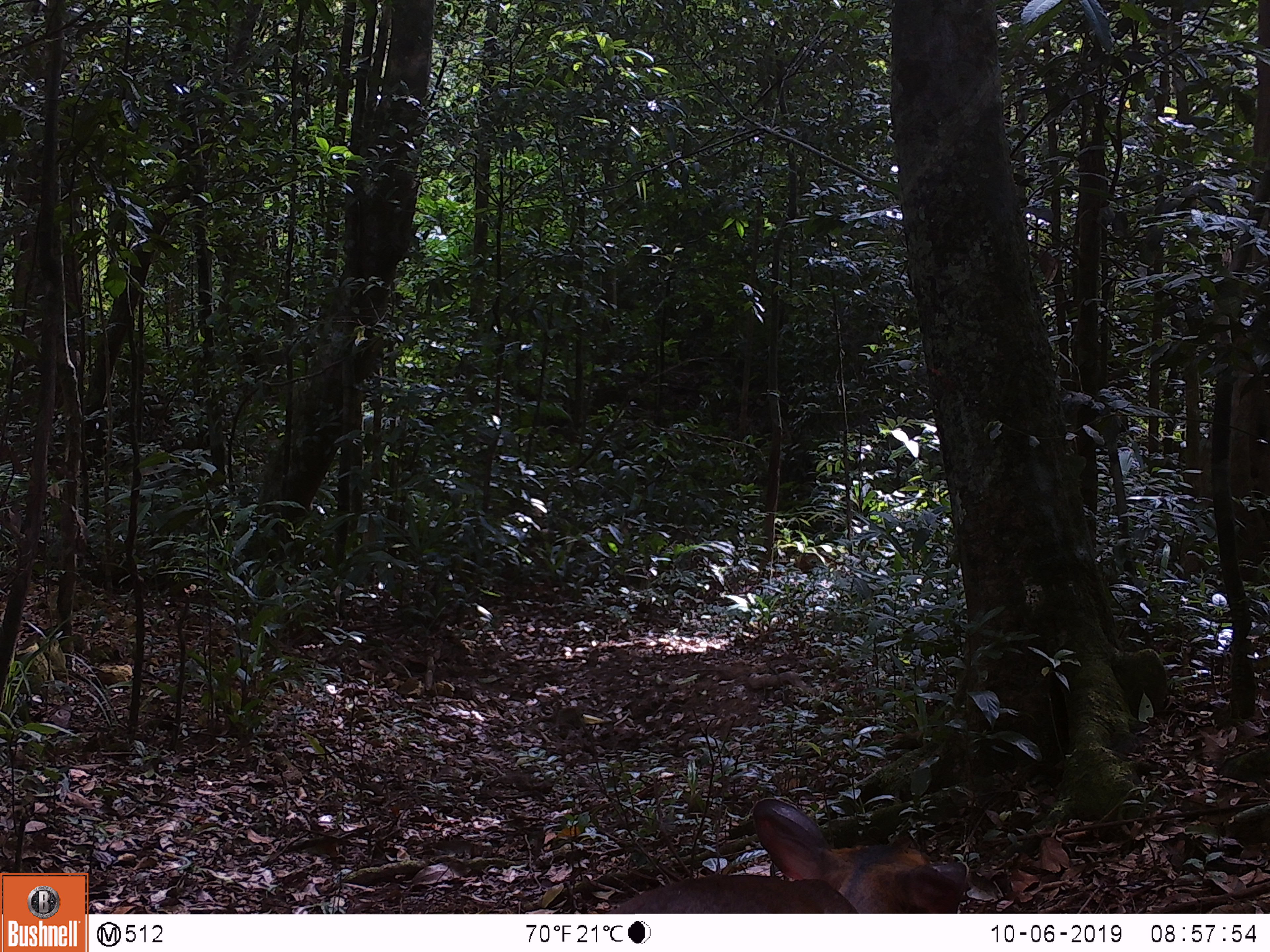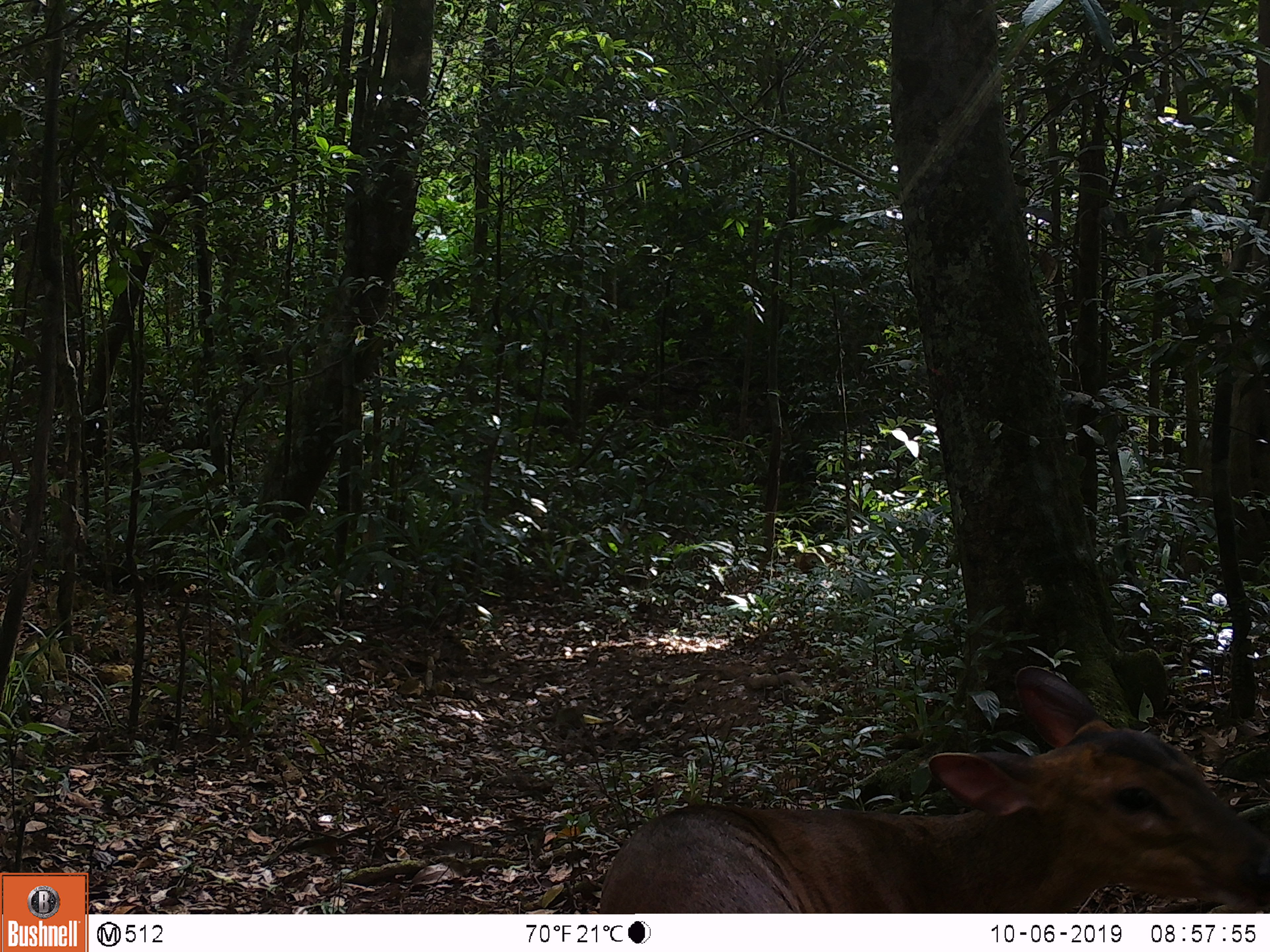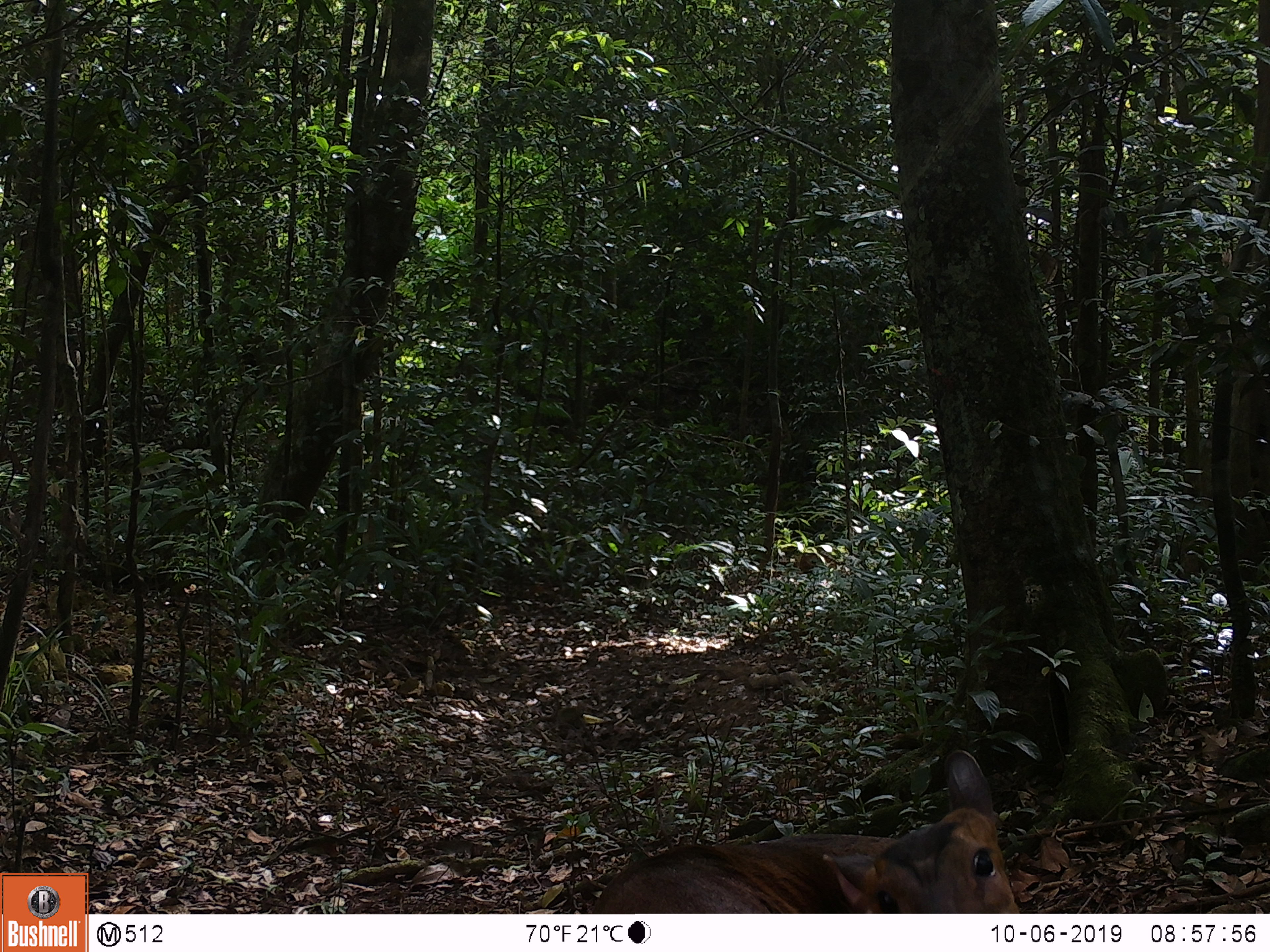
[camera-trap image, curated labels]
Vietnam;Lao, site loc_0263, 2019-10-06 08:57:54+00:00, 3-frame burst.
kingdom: Animalia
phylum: Chordata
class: Mammalia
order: Artiodactyla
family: Cervidae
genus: Muntiacus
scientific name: Muntiacus vuquangensis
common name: large-antlered muntjac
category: large antlered muntjac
Large antlered muntjac (large-antlered muntjac) (Muntiacus vuquangensis). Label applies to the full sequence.